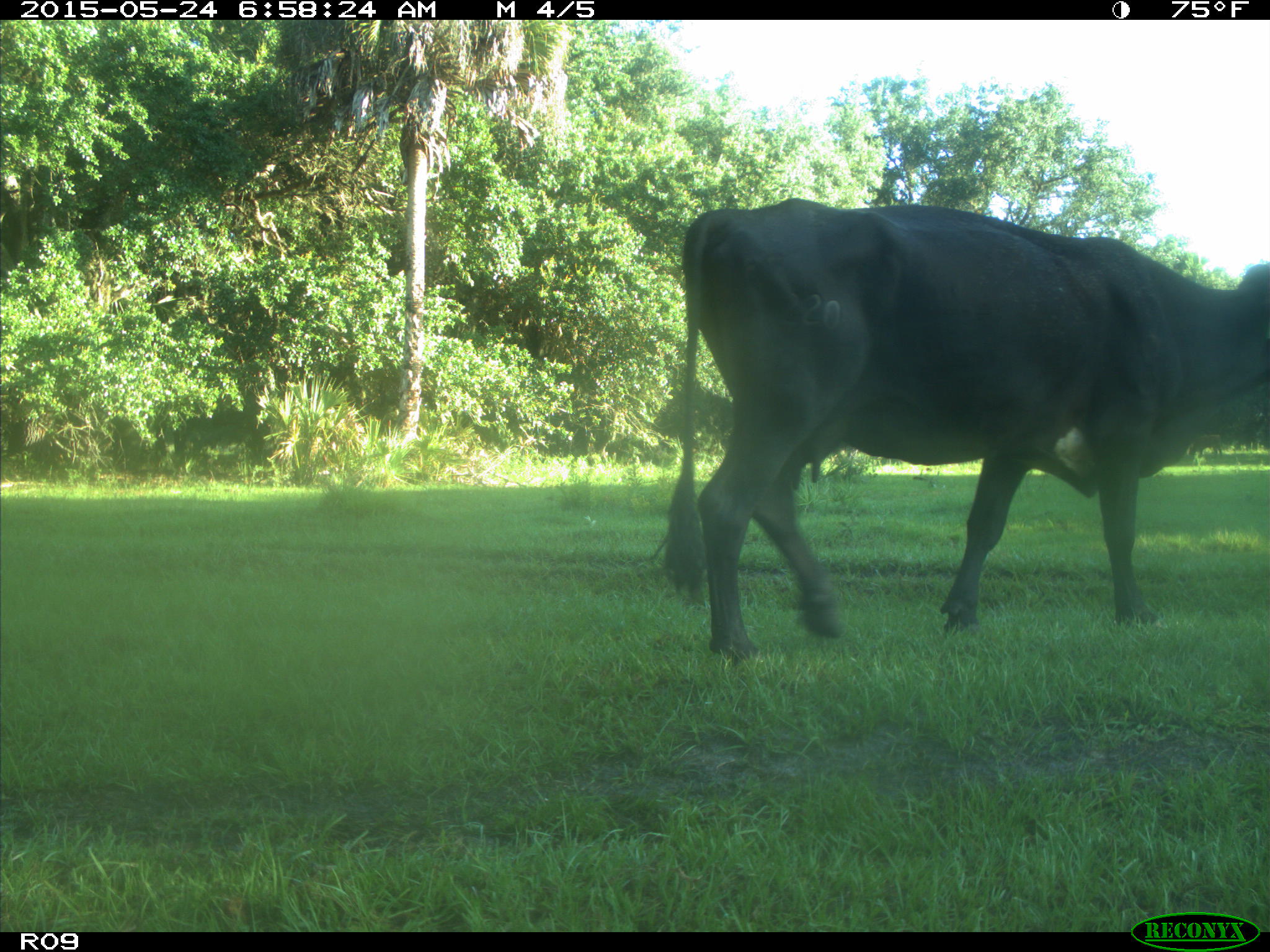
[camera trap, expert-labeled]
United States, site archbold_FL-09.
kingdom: Animalia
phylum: Chordata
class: Mammalia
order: Artiodactyla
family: Bovidae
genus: Bos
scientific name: Bos taurus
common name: domestic cow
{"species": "Bos taurus (domestic cow)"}